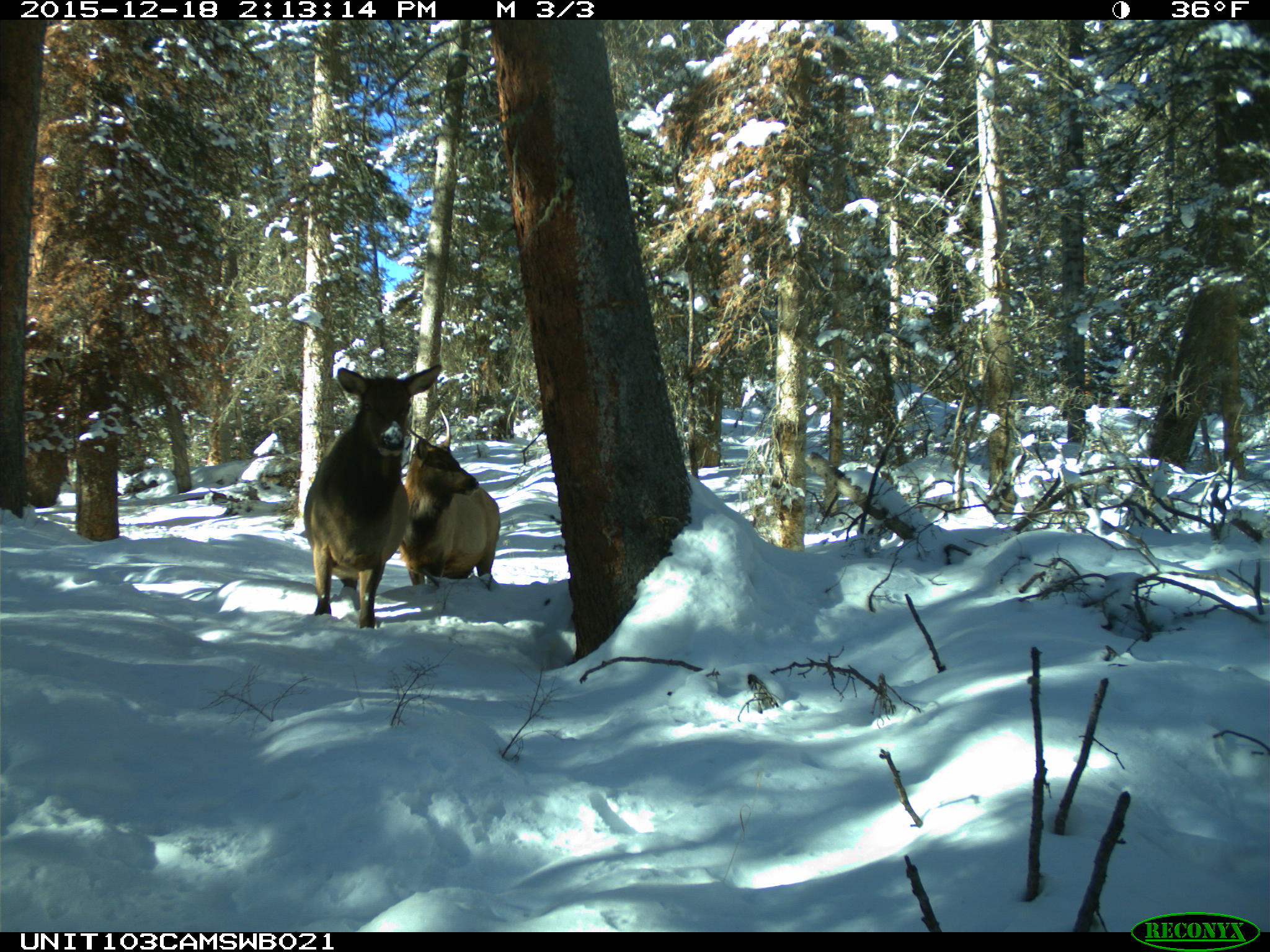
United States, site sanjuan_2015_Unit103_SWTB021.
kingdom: Animalia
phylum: Chordata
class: Mammalia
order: Artiodactyla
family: Cervidae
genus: Cervus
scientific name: Cervus elaphus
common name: red deer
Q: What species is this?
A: Cervus elaphus (red deer).